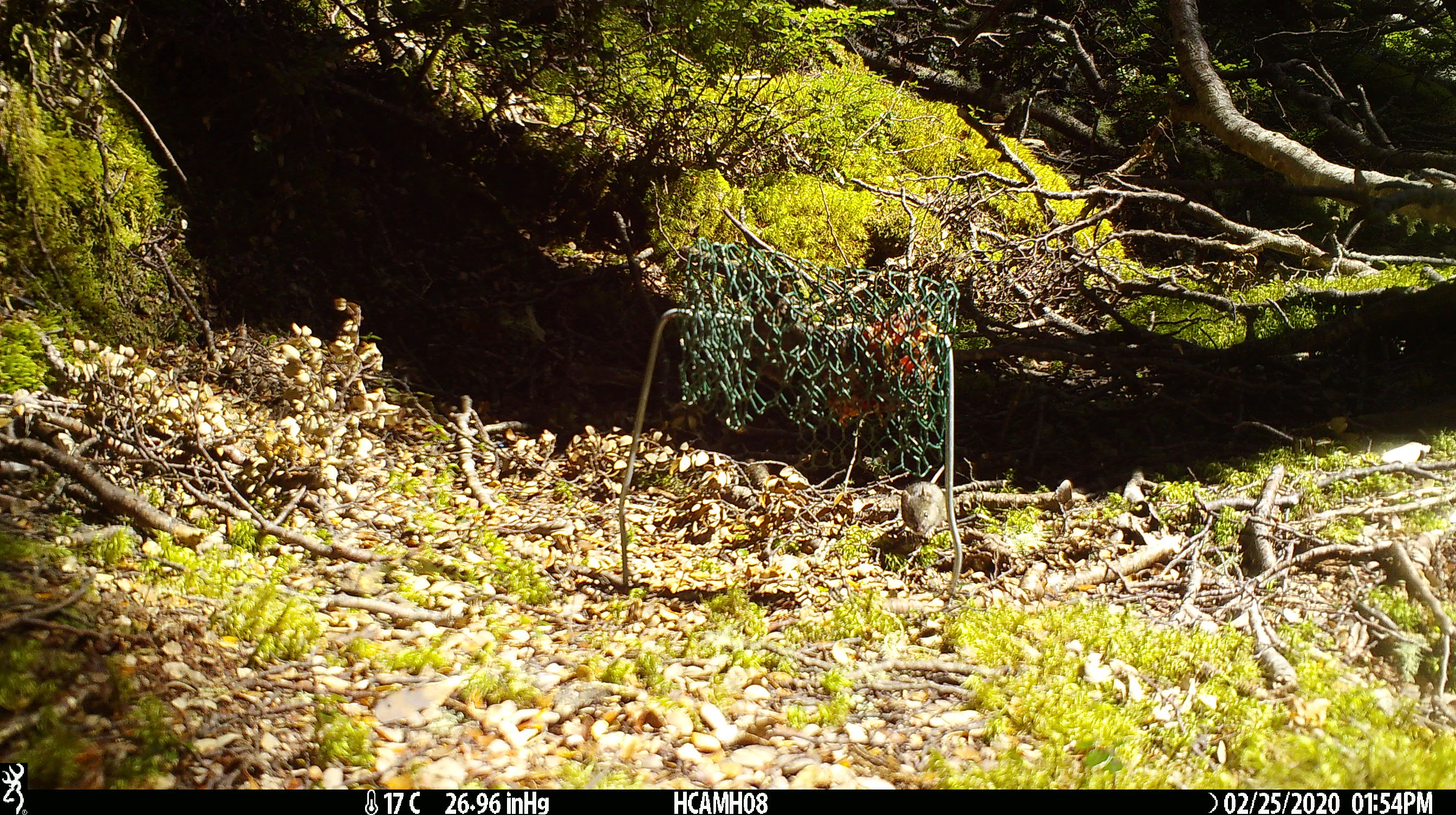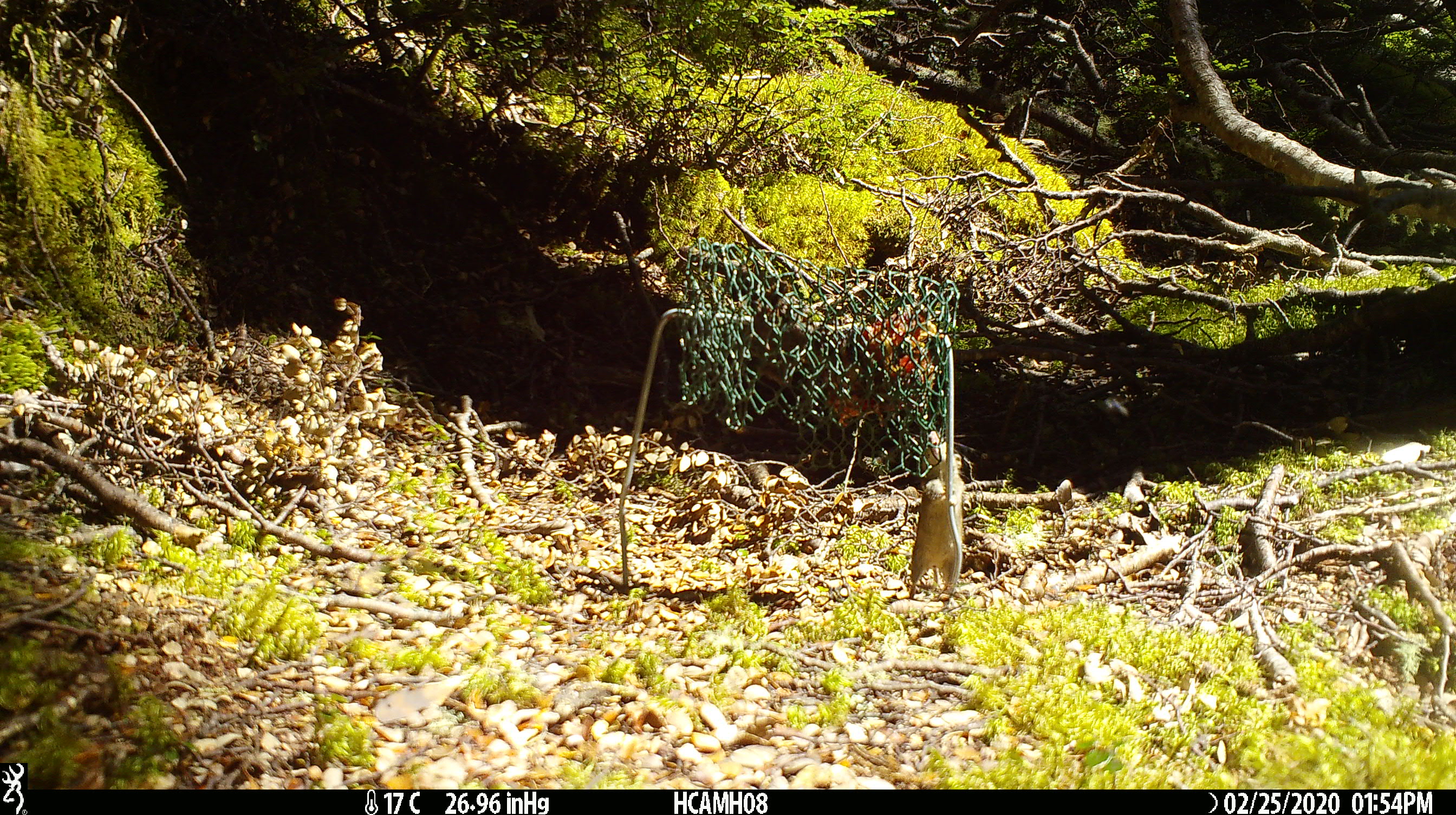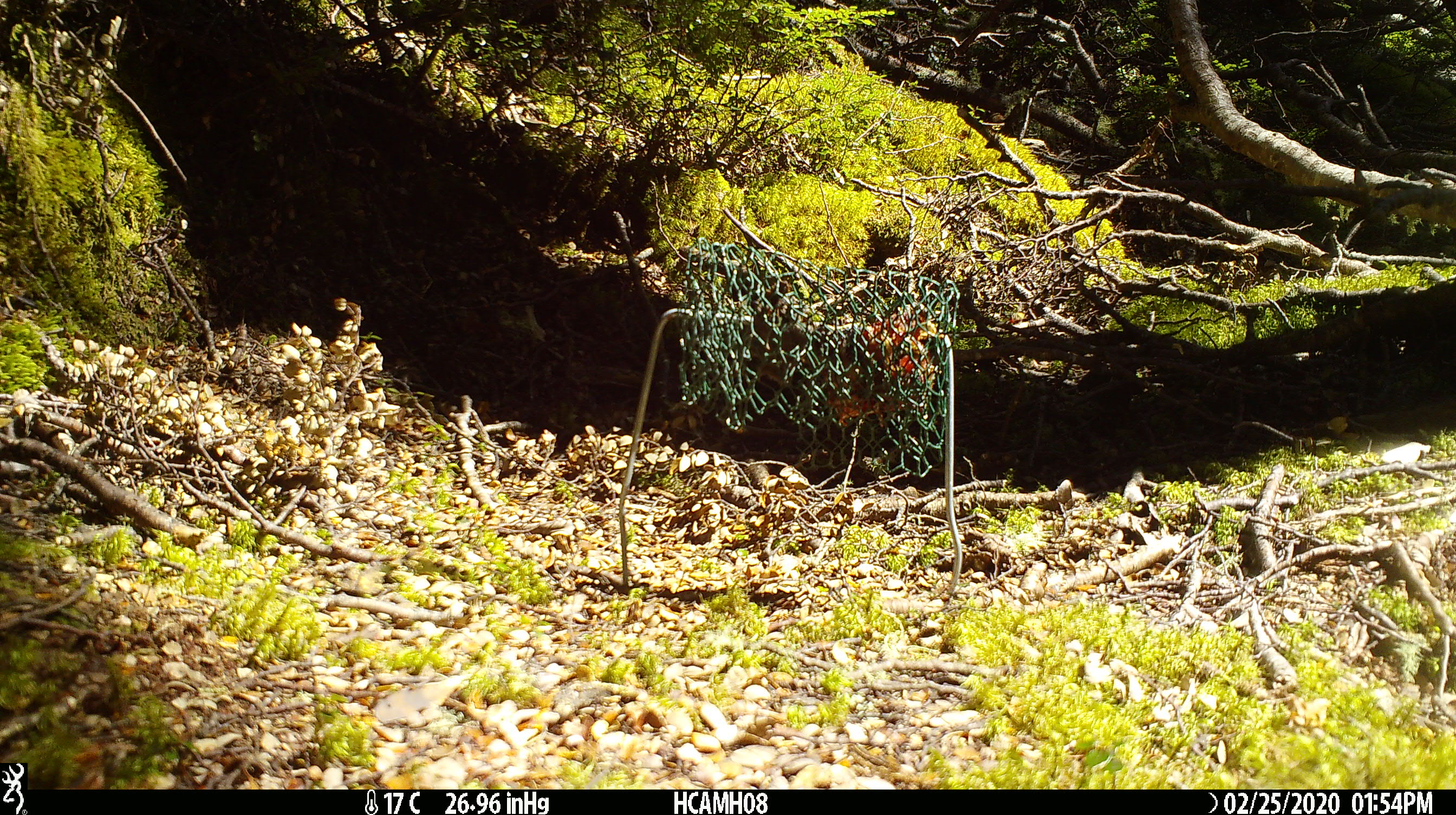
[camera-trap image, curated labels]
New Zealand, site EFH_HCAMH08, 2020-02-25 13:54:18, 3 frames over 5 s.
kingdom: Animalia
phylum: Chordata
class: Mammalia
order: Rodentia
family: Muridae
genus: Mus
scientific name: Mus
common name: mouse